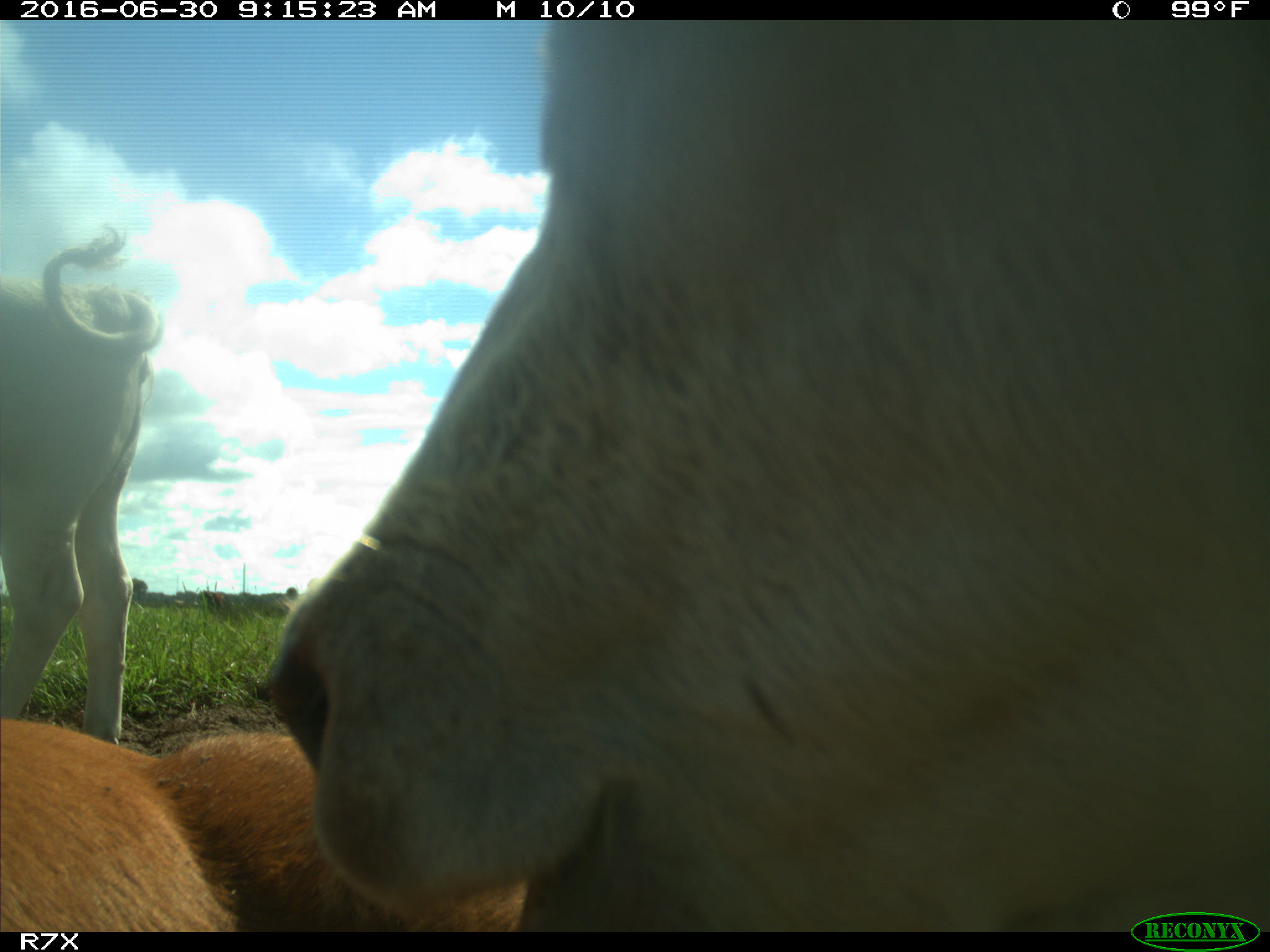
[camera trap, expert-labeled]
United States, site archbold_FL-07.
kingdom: Animalia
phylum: Chordata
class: Mammalia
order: Artiodactyla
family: Bovidae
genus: Bos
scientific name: Bos taurus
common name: domestic cow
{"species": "Bos taurus (domestic cow)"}